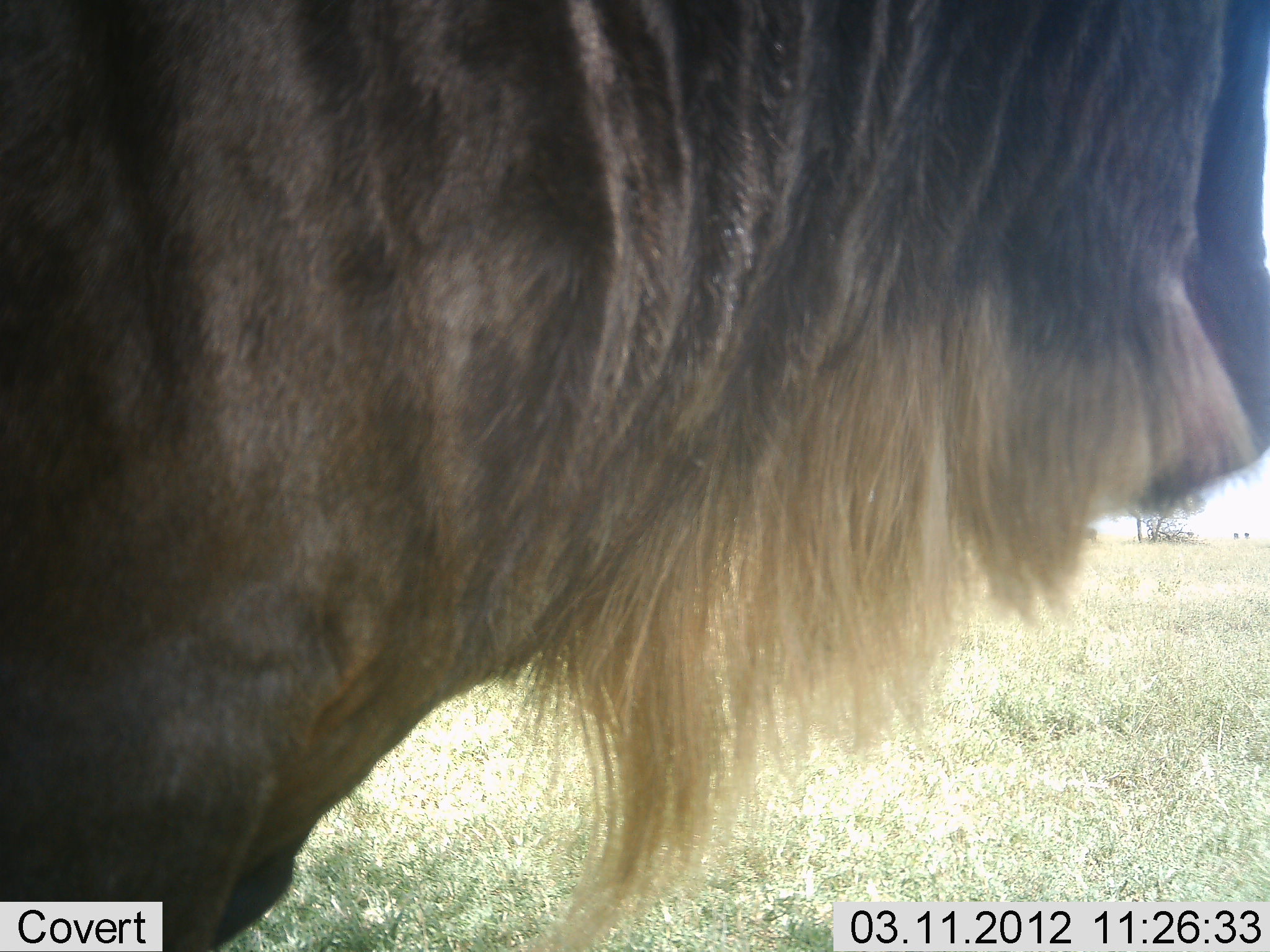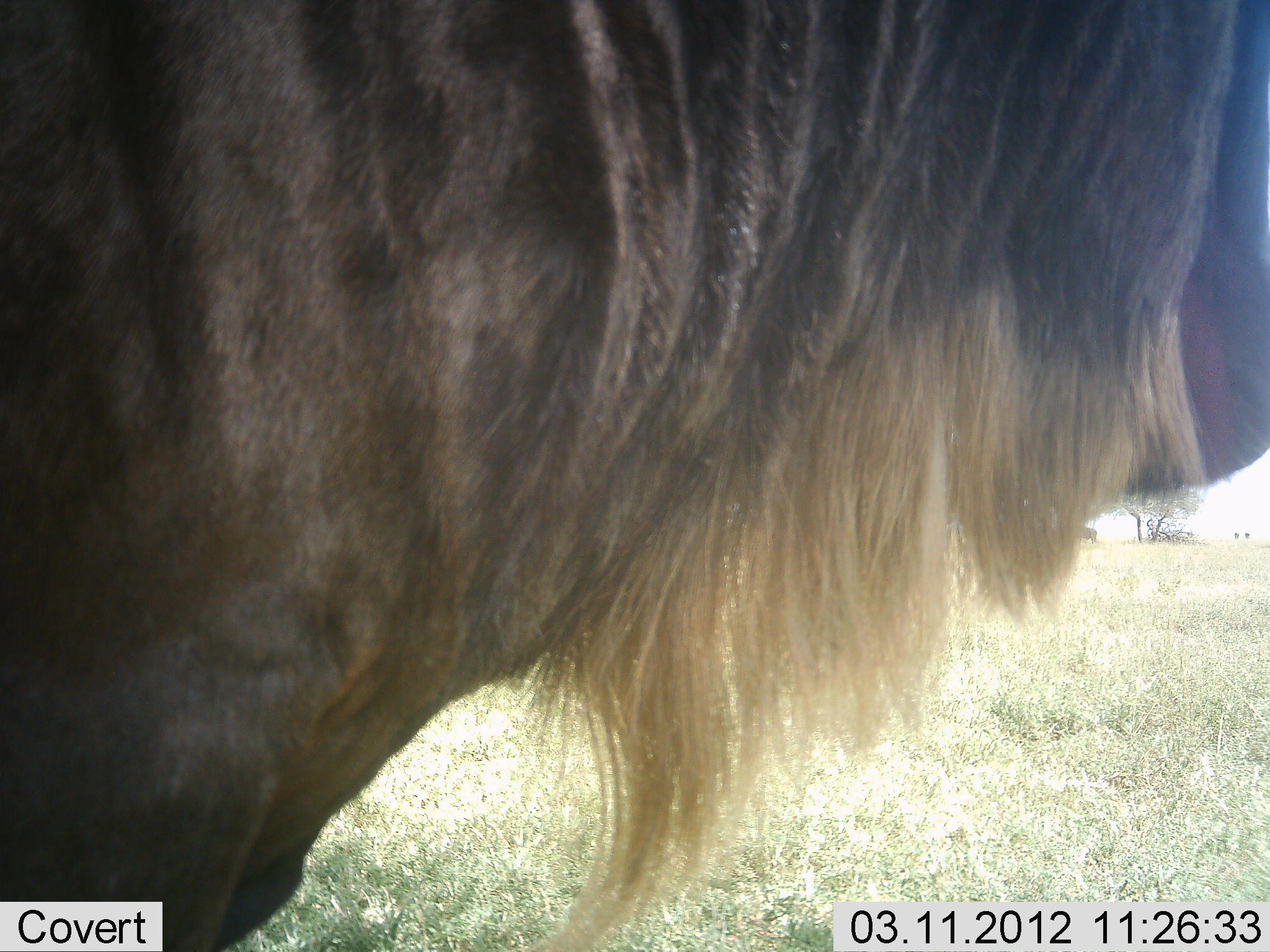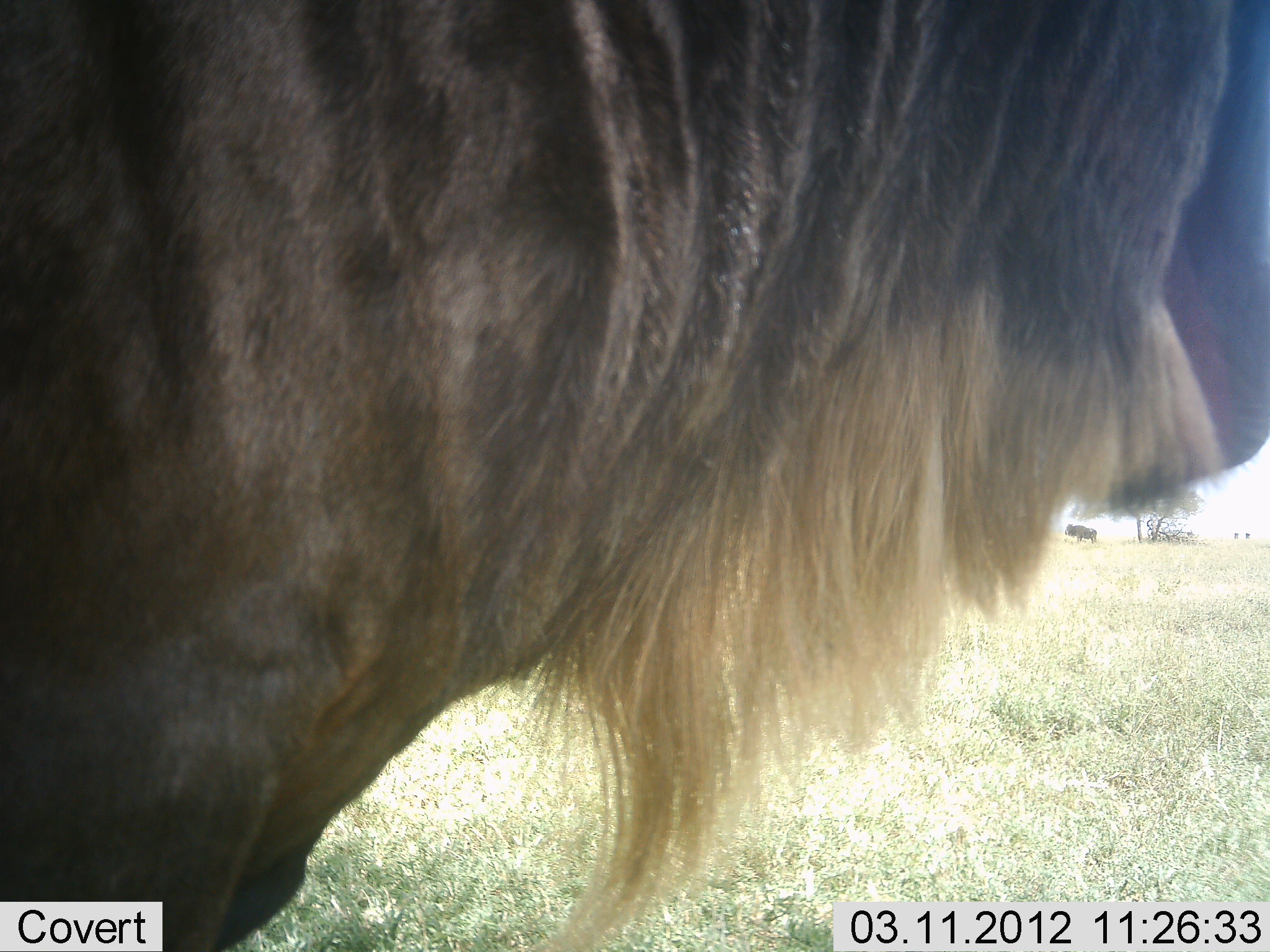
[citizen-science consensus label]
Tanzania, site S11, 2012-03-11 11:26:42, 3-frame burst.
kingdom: Animalia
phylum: Chordata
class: Mammalia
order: Artiodactyla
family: Bovidae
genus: Connochaetes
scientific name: Connochaetes taurinus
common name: blue wildebeest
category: wildebeest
Wildebeest (blue wildebeest) (Connochaetes taurinus), count 1. Behavior (volunteer vote fractions): standing 84%, resting 0%, moving 0%, interacting 0%. Young present (vote fraction): 0%. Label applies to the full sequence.